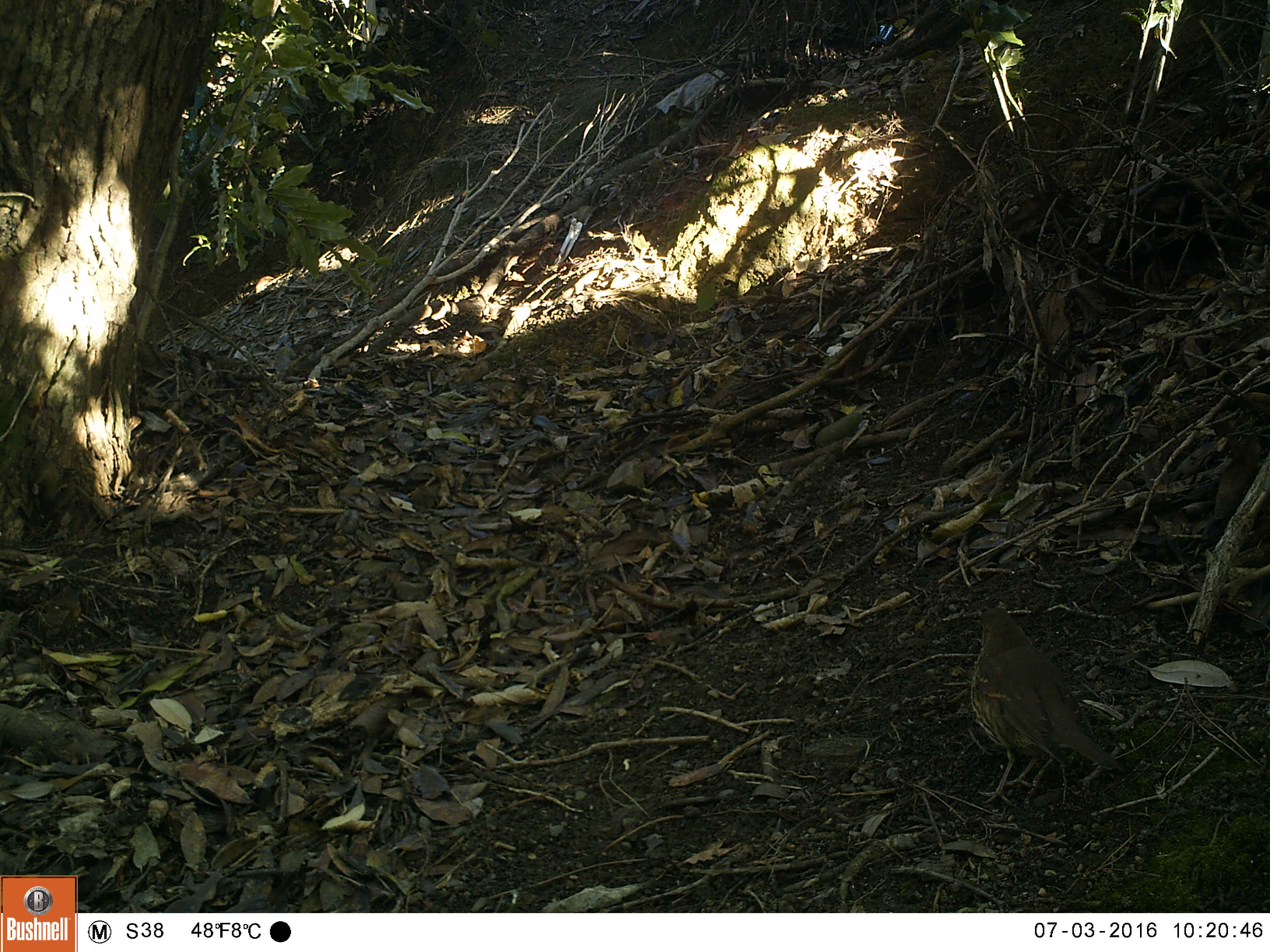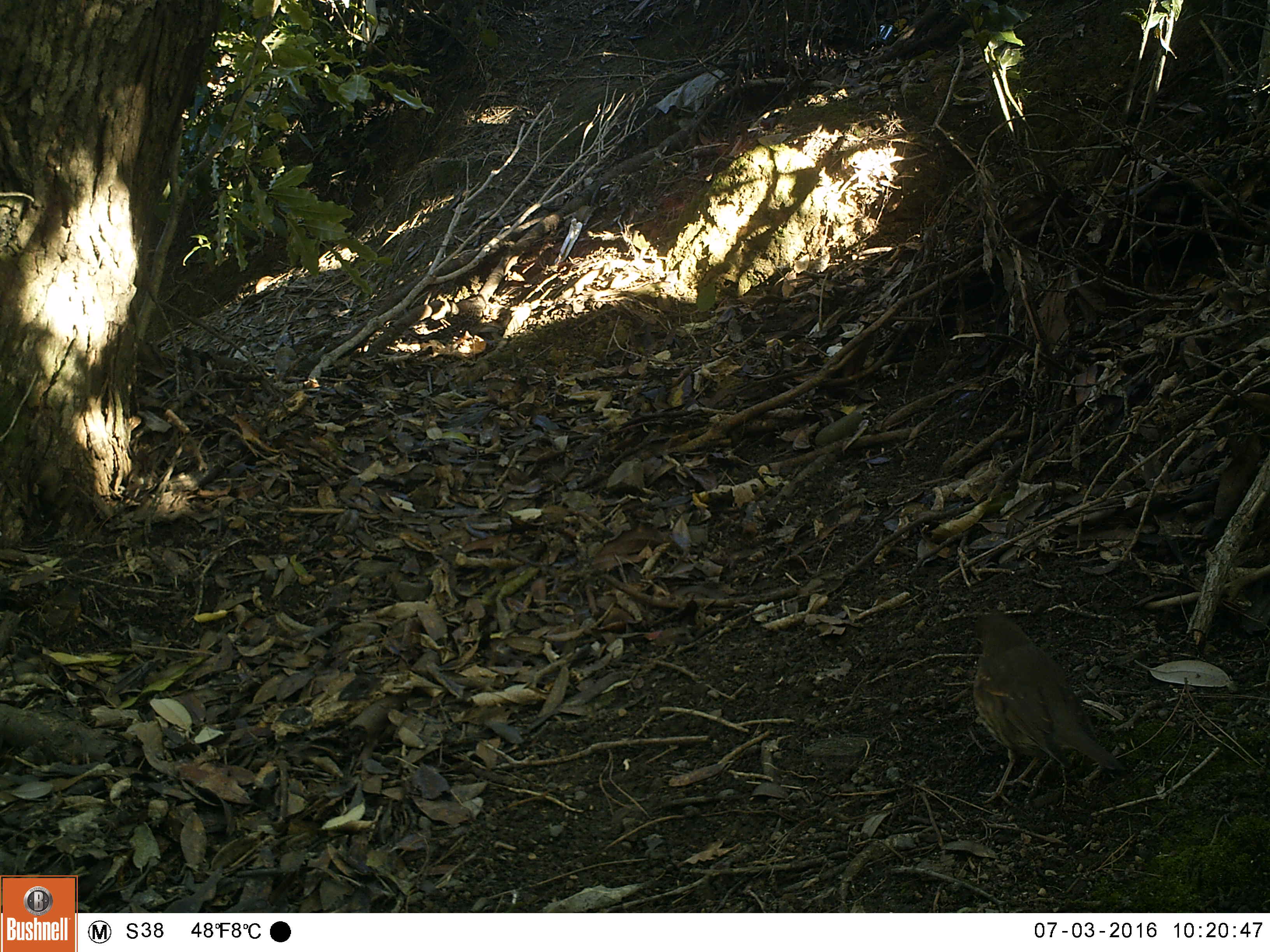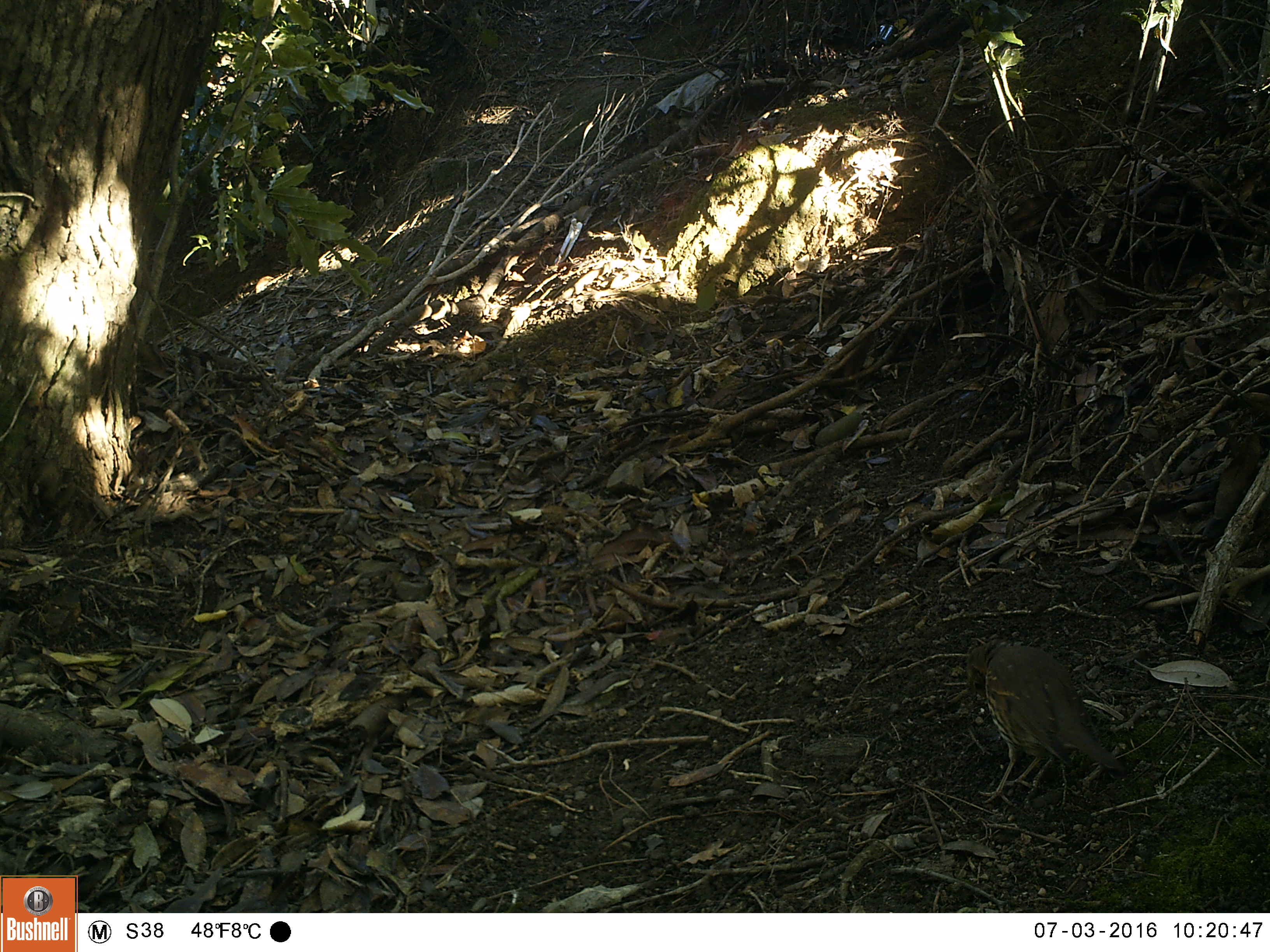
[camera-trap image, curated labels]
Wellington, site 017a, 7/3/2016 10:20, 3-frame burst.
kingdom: Animalia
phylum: Chordata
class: Aves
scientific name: Aves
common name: bird